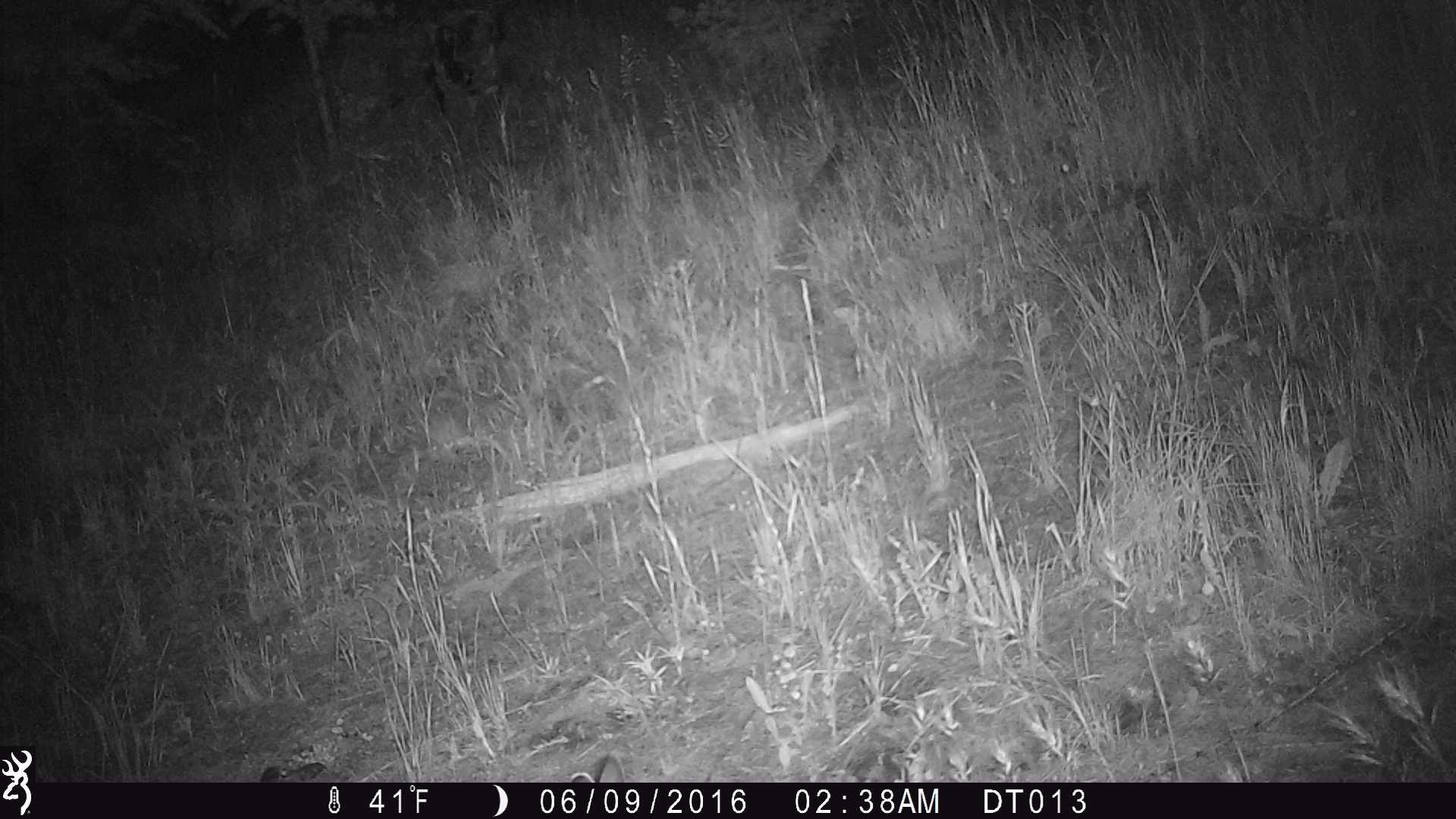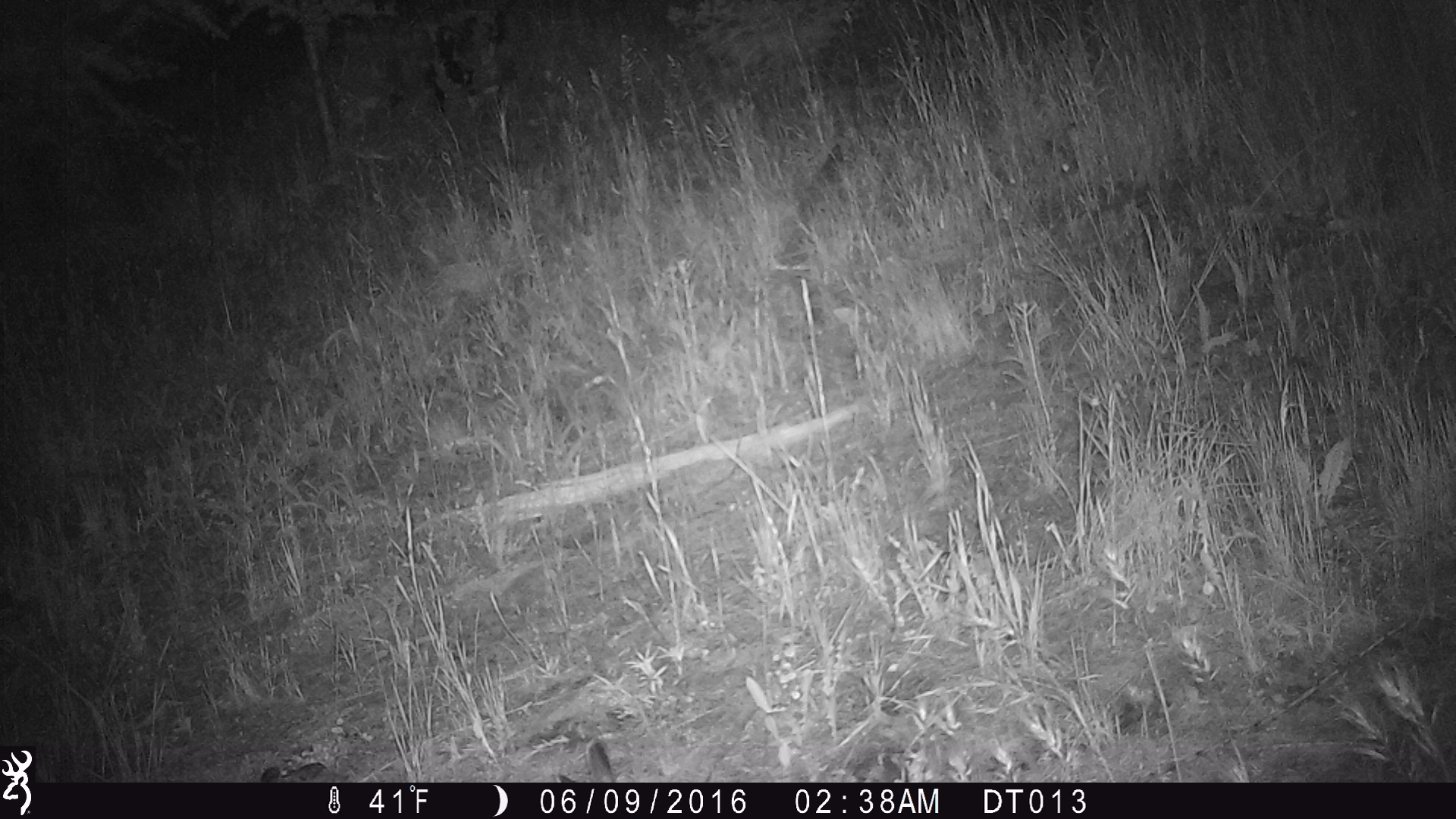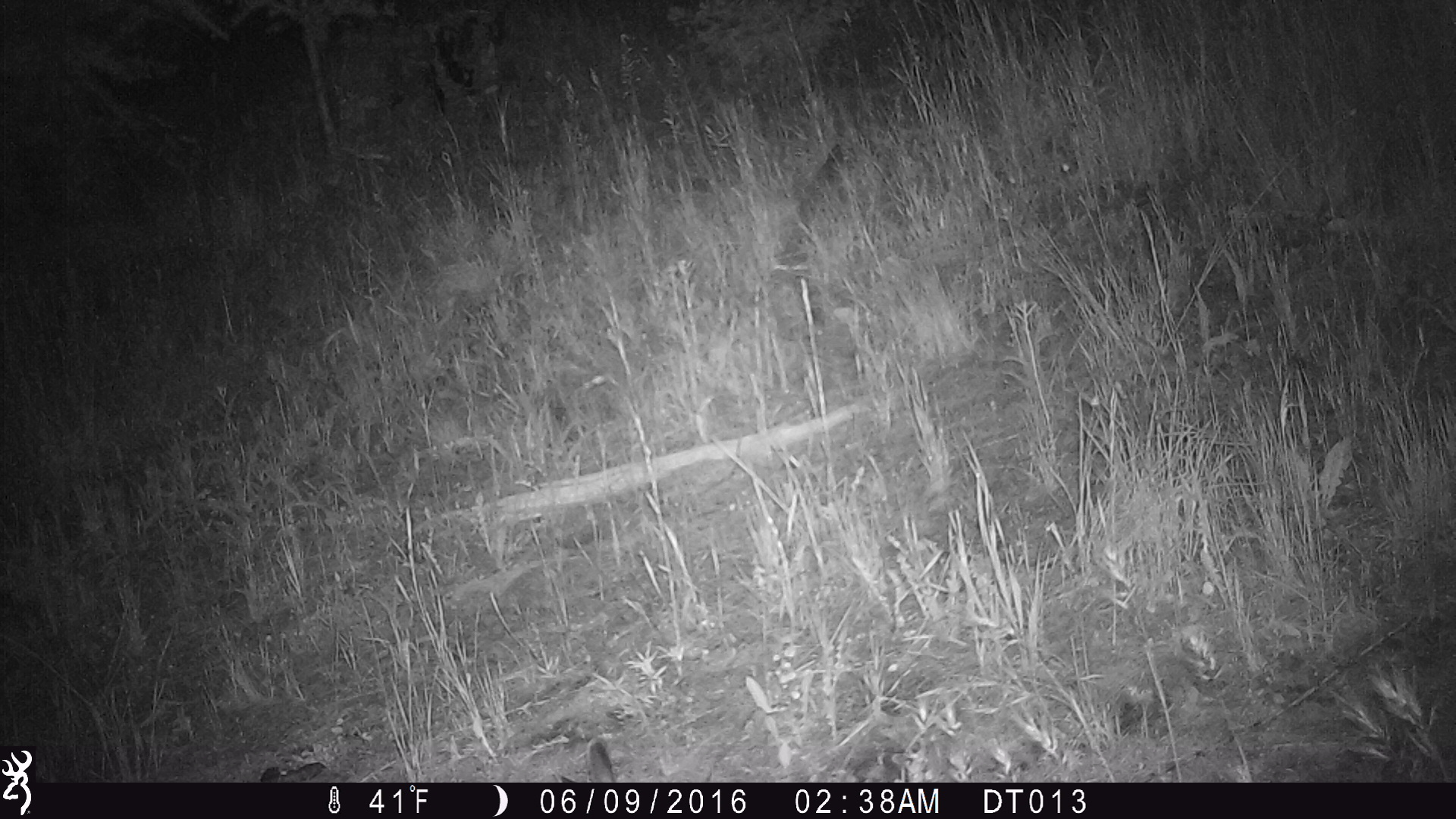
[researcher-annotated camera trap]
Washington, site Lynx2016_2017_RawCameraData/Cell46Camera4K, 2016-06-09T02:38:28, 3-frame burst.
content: unidentified animal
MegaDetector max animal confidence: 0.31